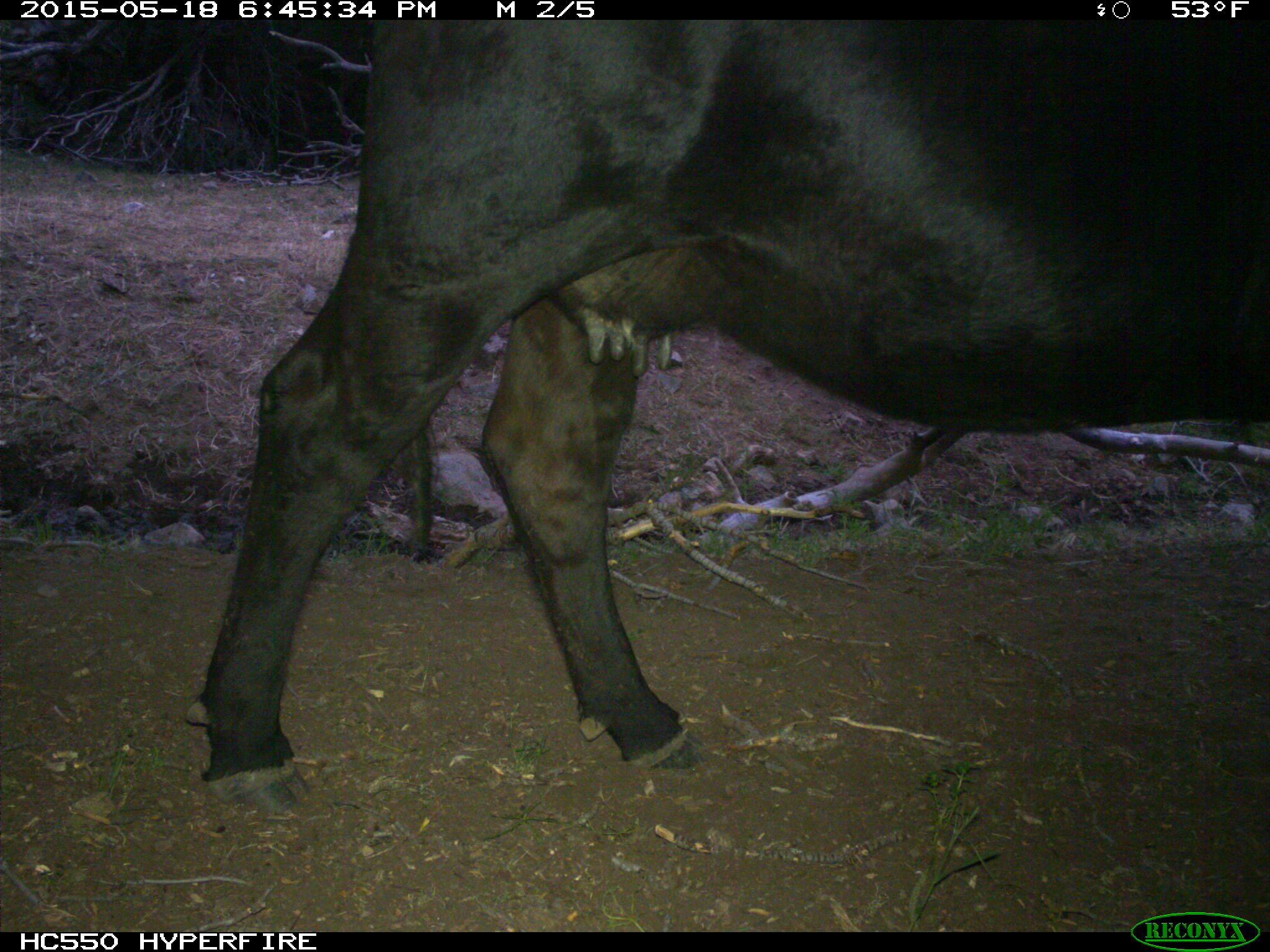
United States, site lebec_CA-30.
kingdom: Animalia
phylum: Chordata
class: Mammalia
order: Artiodactyla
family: Bovidae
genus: Bos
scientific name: Bos taurus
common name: domestic cow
Bos taurus (domestic cow).